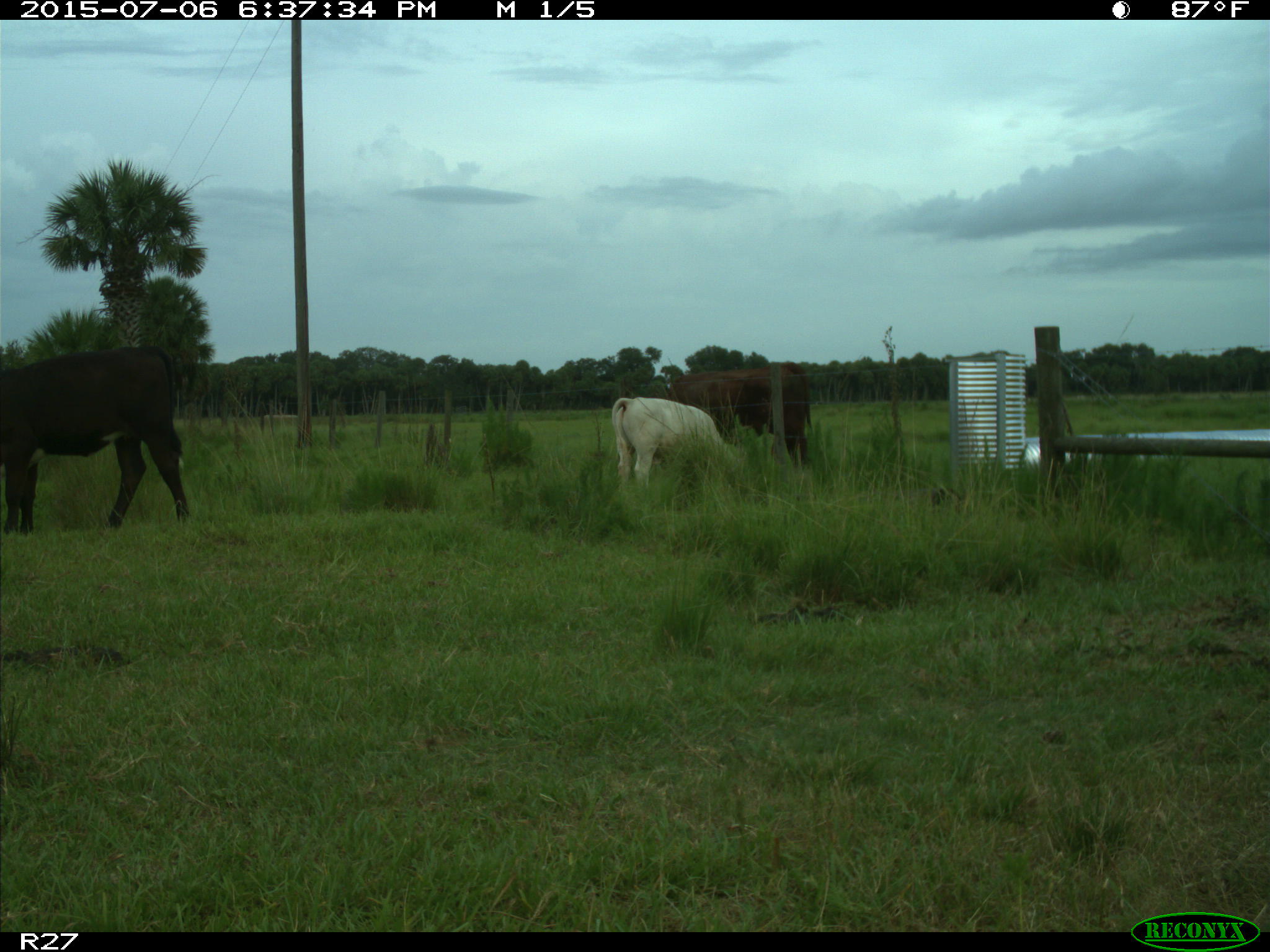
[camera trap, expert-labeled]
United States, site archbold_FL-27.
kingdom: Animalia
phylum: Chordata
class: Mammalia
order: Artiodactyla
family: Bovidae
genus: Bos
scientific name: Bos taurus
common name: domestic cow